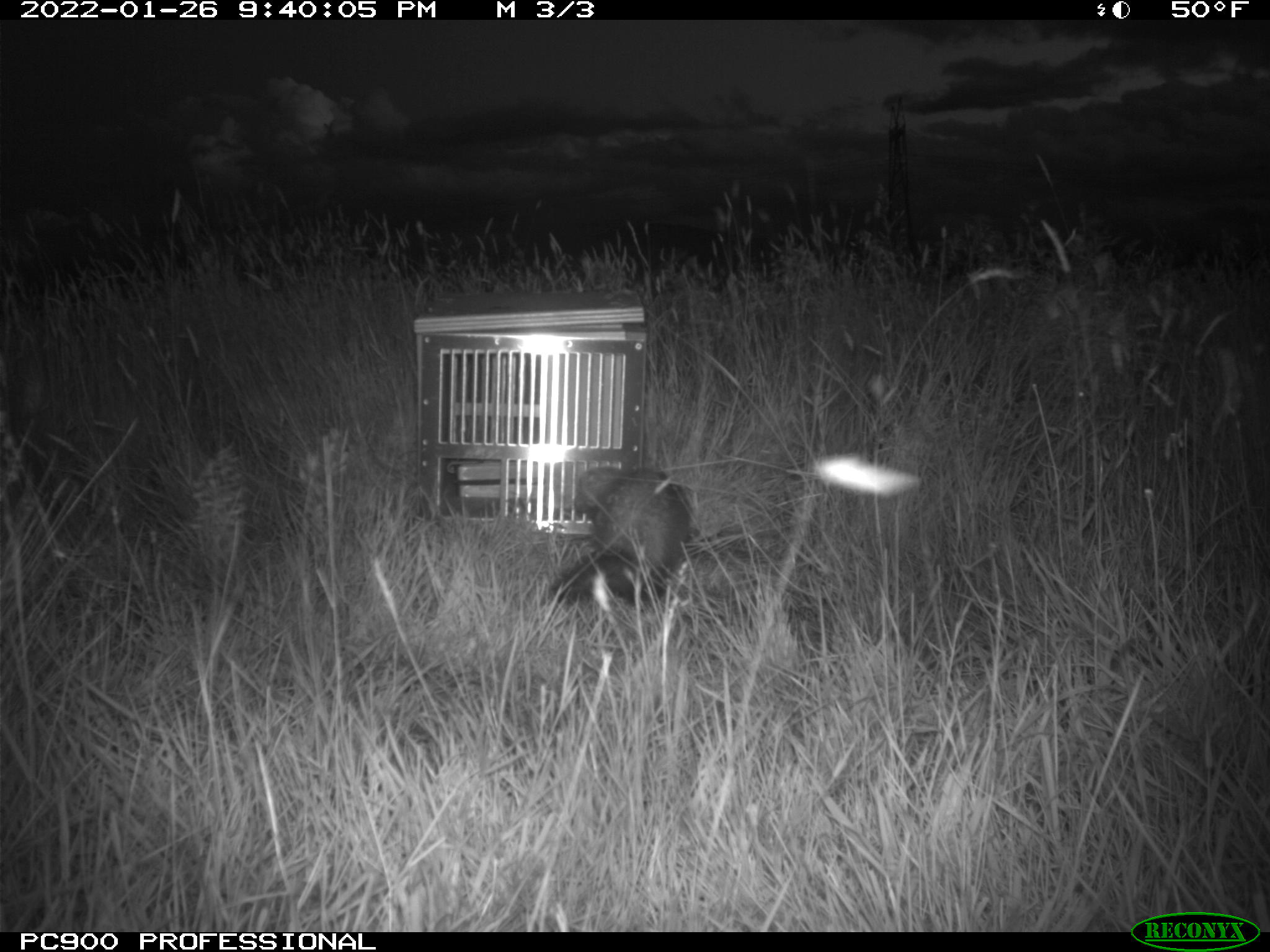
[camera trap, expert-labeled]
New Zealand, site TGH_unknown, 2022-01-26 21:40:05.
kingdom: Animalia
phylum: Chordata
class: Mammalia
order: Carnivora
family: Mustelidae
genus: Mustela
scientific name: Mustela furo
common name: ferret